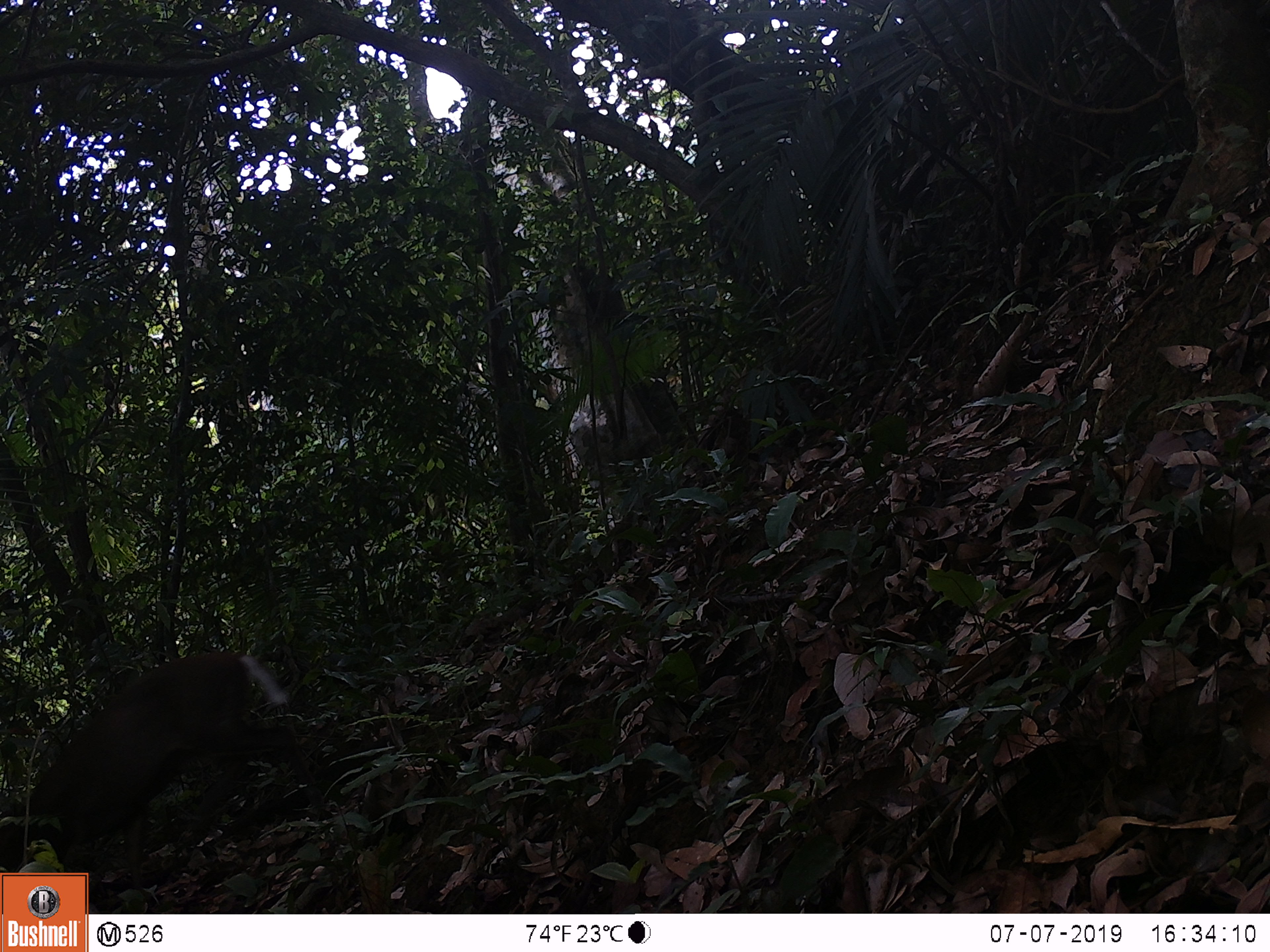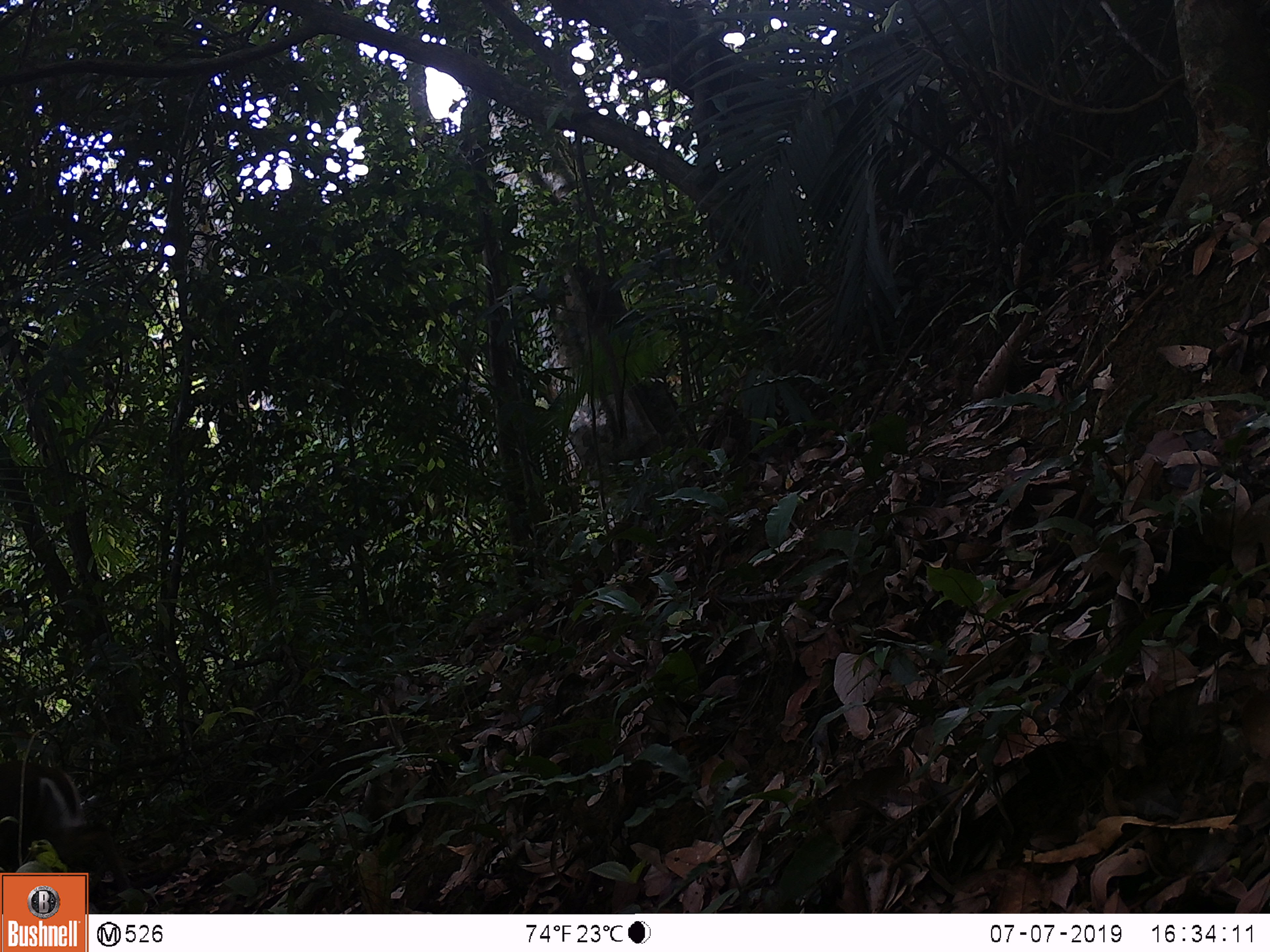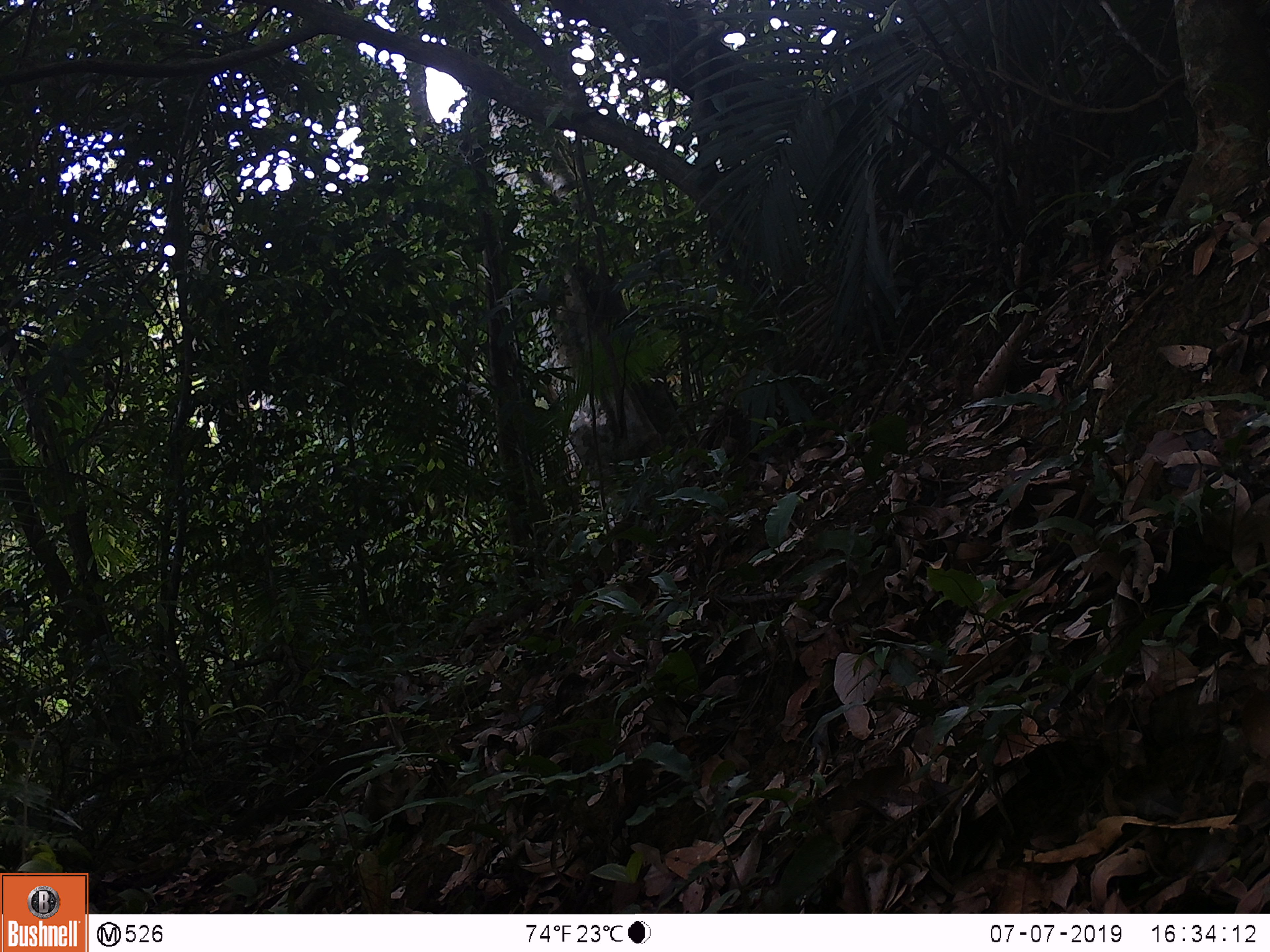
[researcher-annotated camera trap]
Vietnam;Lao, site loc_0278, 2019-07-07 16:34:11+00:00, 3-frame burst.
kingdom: Animalia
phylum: Chordata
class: Mammalia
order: Artiodactyla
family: Cervidae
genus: Muntiacus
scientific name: Muntiacus rooseveltorum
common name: roosevelt's muntjac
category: roosevelts muntjac group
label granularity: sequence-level